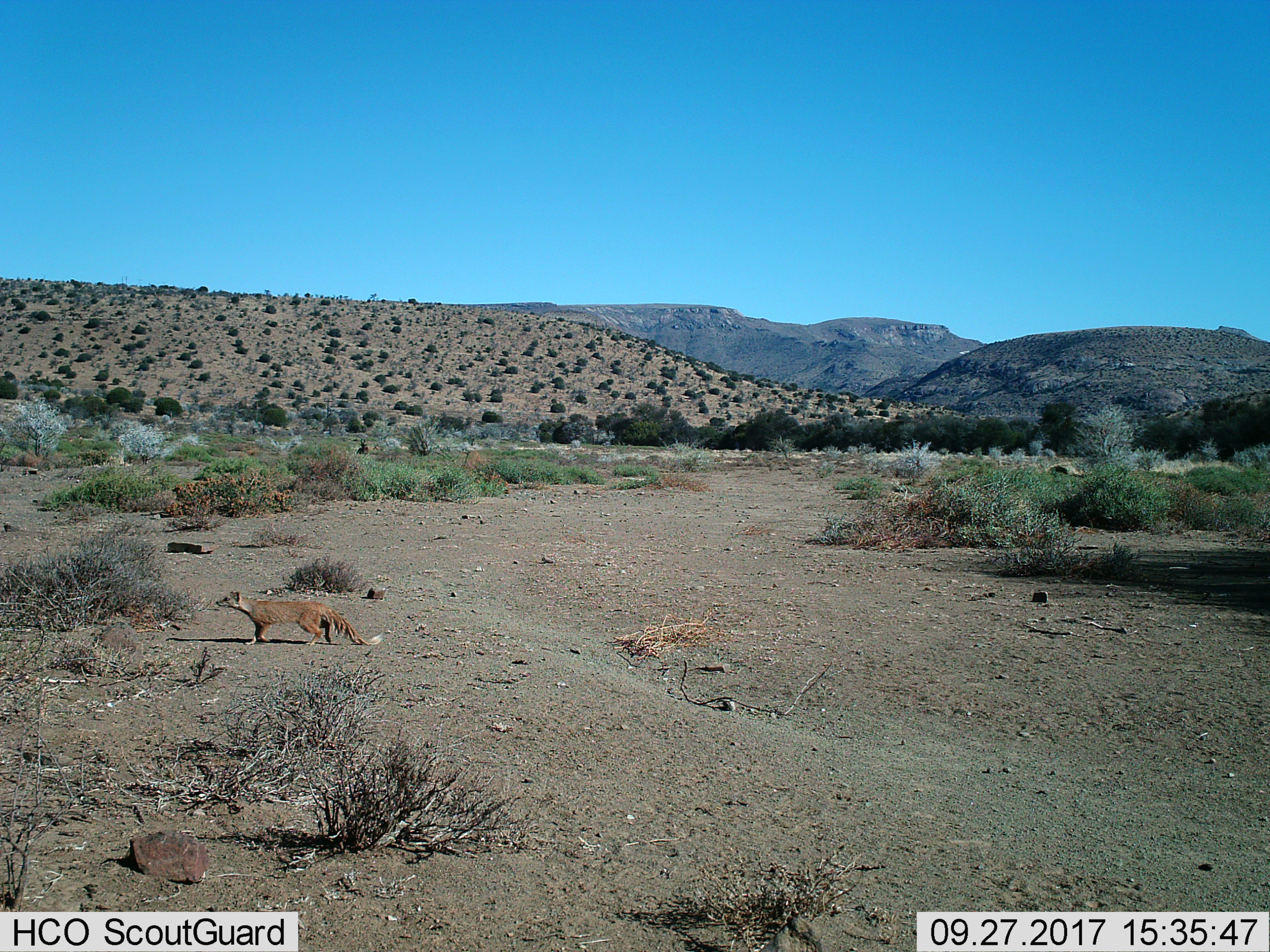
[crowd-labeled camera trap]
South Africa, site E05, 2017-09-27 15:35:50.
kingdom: Animalia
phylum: Chordata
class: Mammalia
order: Carnivora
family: Herpestidae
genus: Cynictis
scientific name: Cynictis penicillata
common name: yellow mongoose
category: mongooseyellow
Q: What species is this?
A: Mongooseyellow (yellow mongoose) (Cynictis penicillata).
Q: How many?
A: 1.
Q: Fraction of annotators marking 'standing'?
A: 33%.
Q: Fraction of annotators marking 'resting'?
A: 0%.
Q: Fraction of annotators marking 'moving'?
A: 67%.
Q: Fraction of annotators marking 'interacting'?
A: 0%.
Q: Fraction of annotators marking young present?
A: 0%.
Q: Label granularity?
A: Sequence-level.